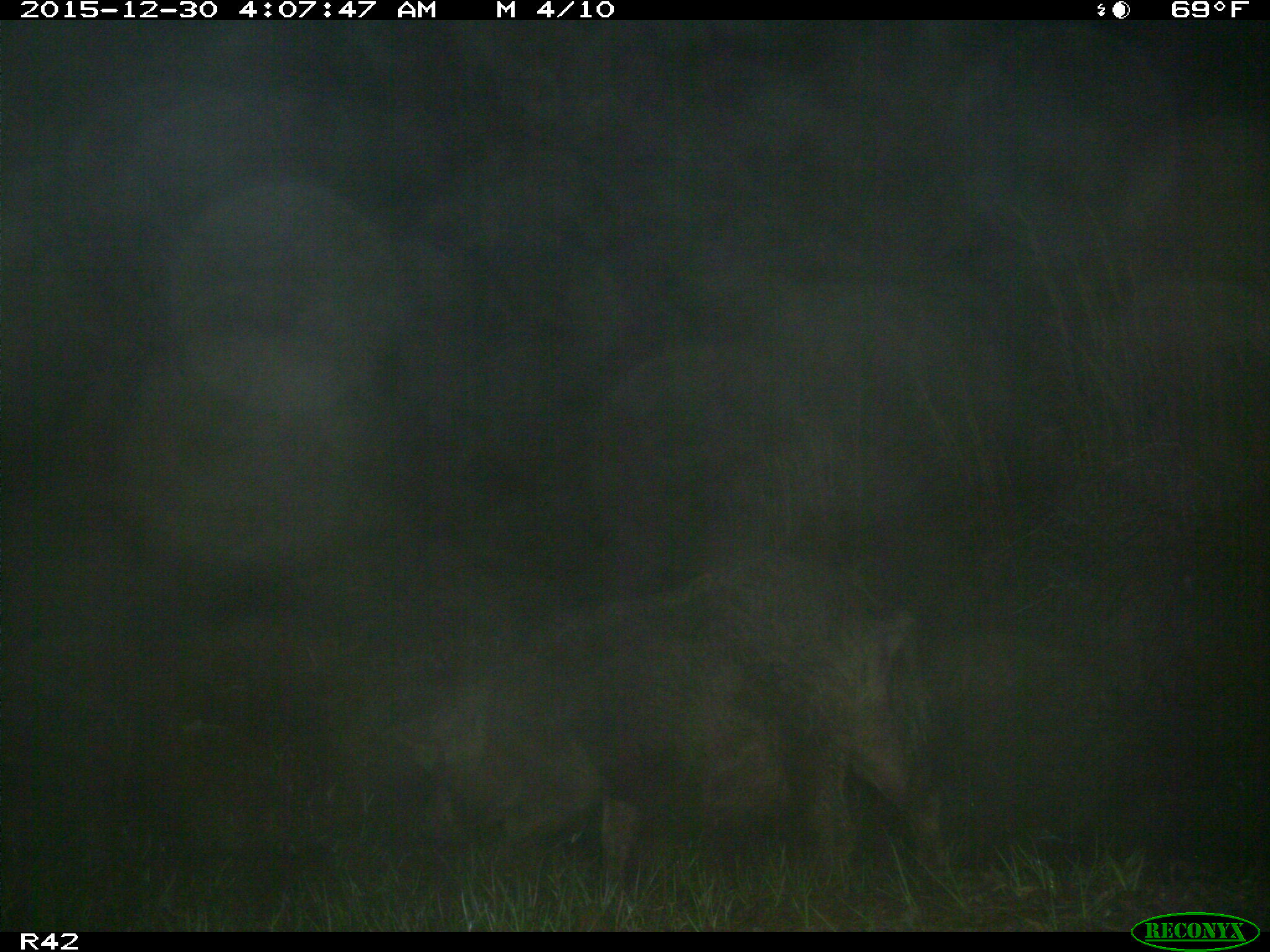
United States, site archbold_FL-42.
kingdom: Animalia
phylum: Chordata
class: Mammalia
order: Artiodactyla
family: Suidae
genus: Sus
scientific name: Sus scrofa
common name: wild boar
Sus scrofa (wild boar).